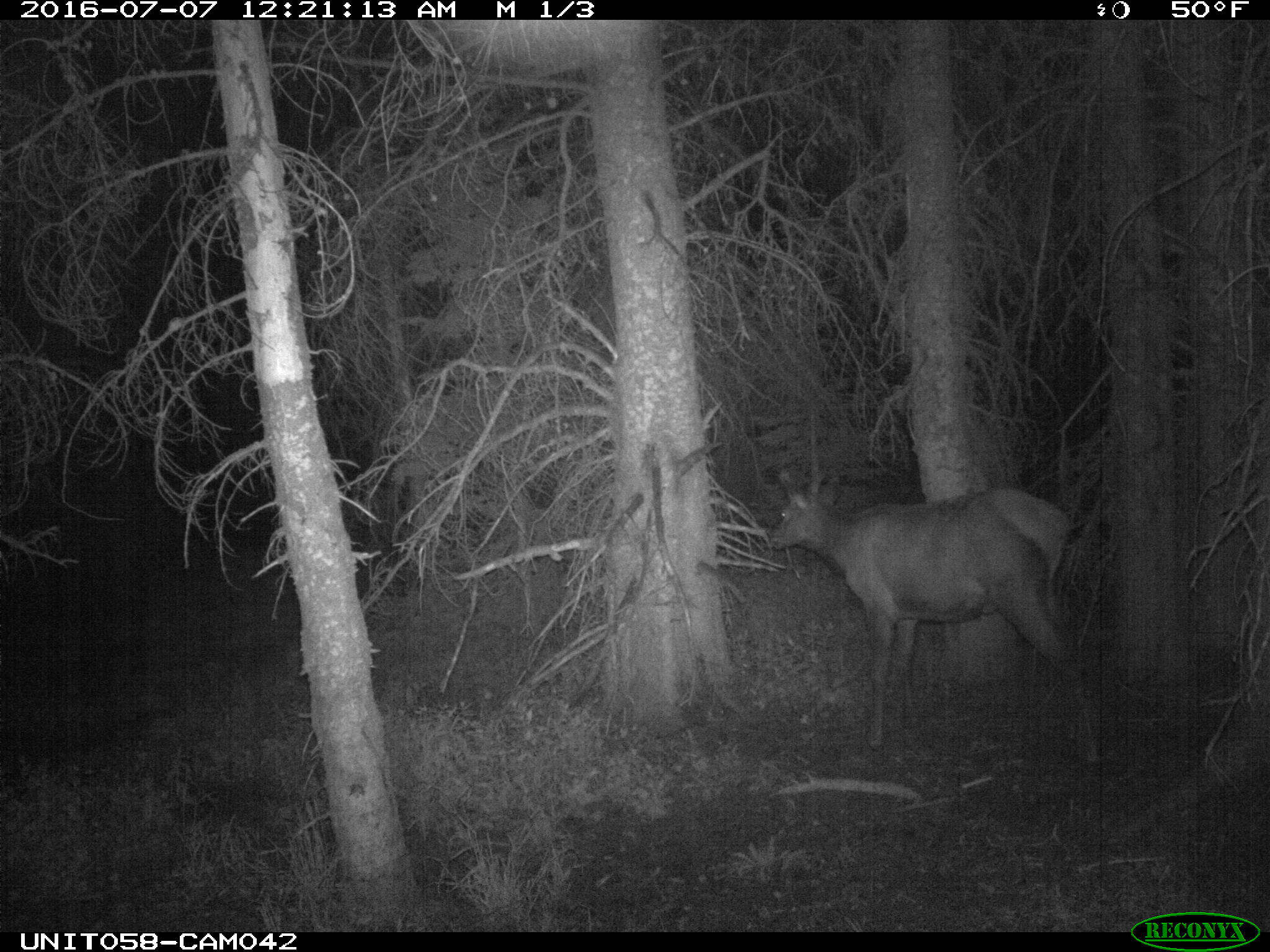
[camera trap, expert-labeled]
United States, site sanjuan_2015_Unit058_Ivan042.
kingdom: Animalia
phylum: Chordata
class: Mammalia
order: Artiodactyla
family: Cervidae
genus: Cervus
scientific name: Cervus elaphus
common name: red deer